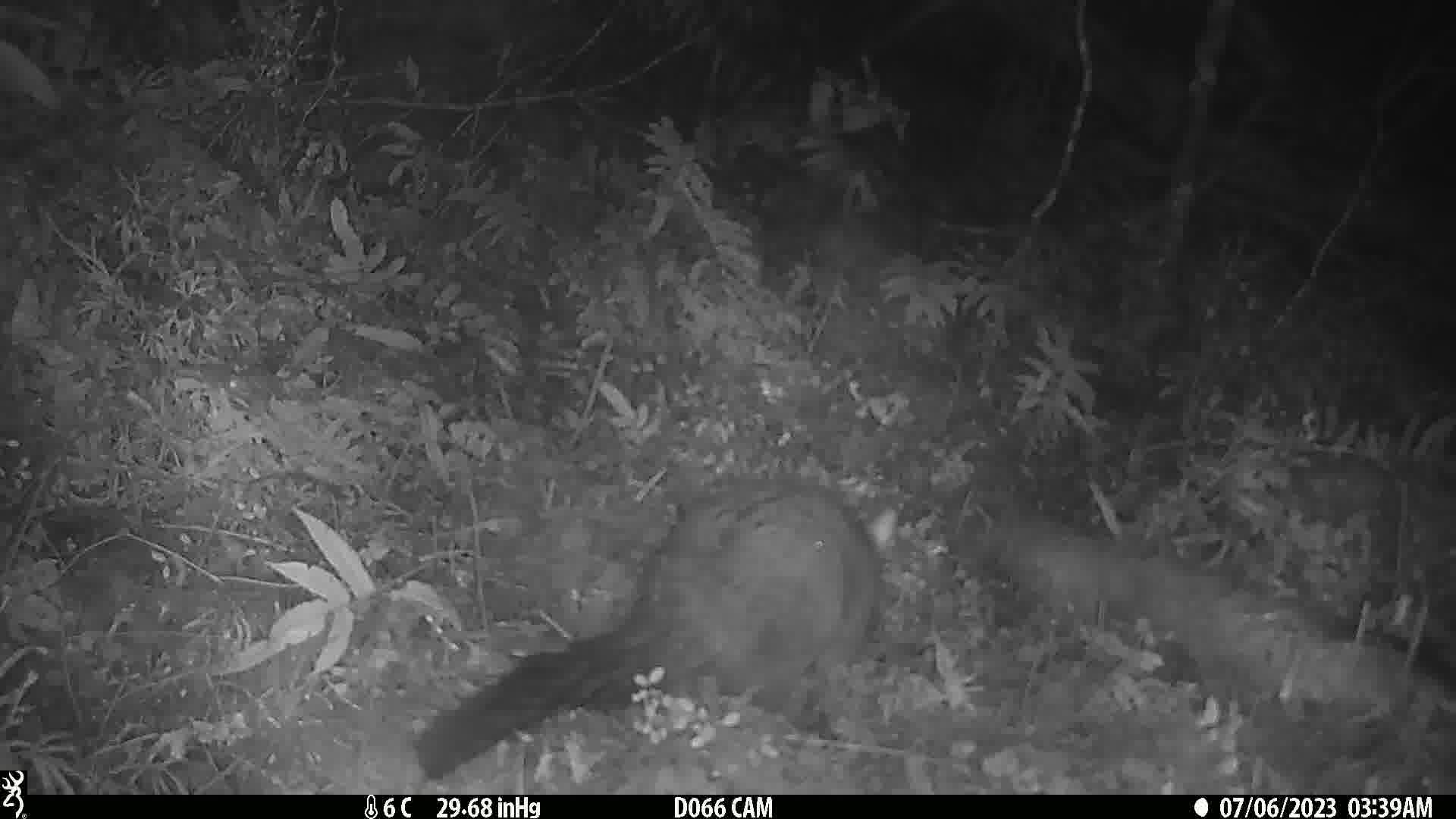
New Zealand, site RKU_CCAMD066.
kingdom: Animalia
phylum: Chordata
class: Mammalia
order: Diprotodontia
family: Phalangeridae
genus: Trichosurus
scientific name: Trichosurus vulpecula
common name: common brushtail possum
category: possum